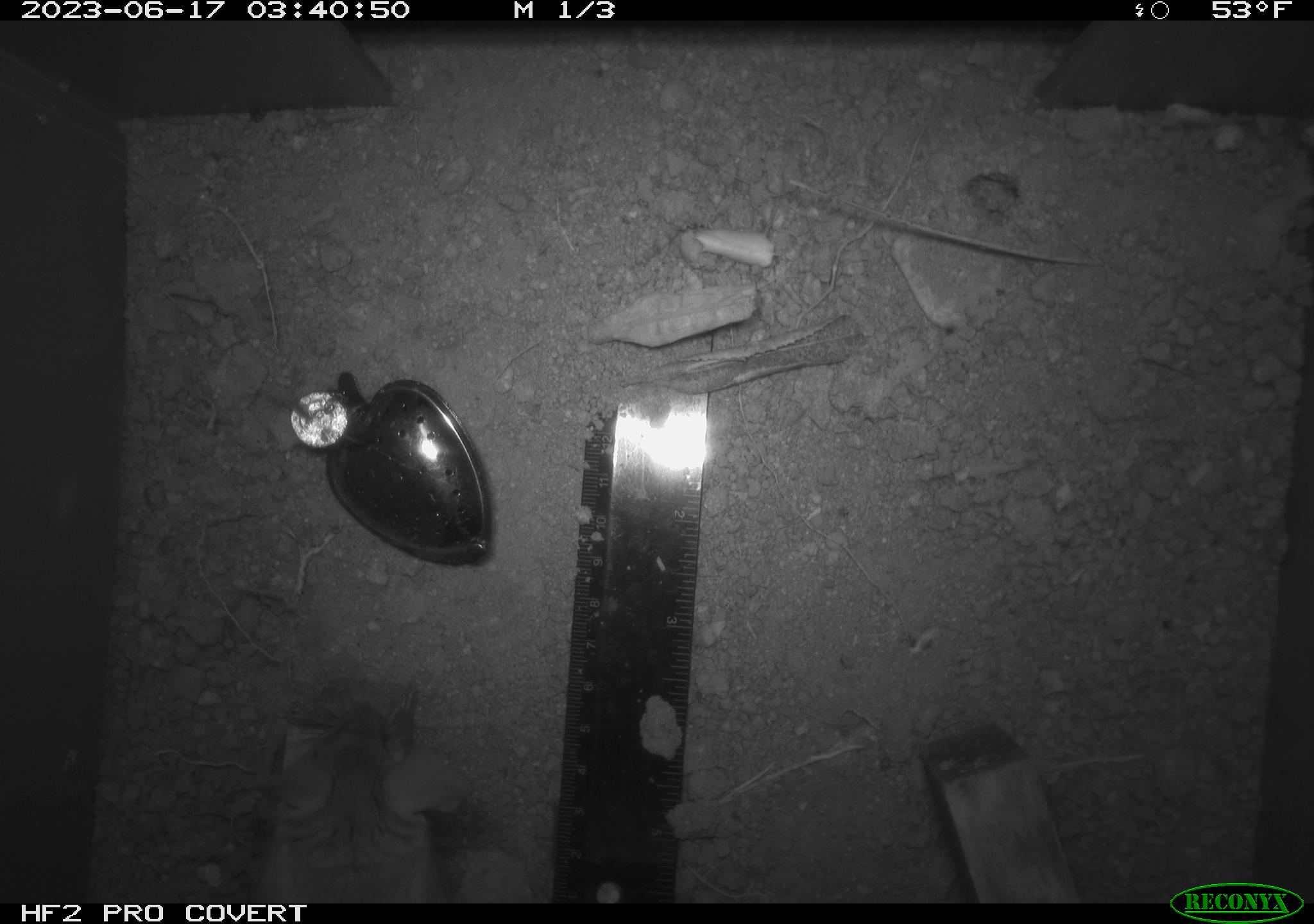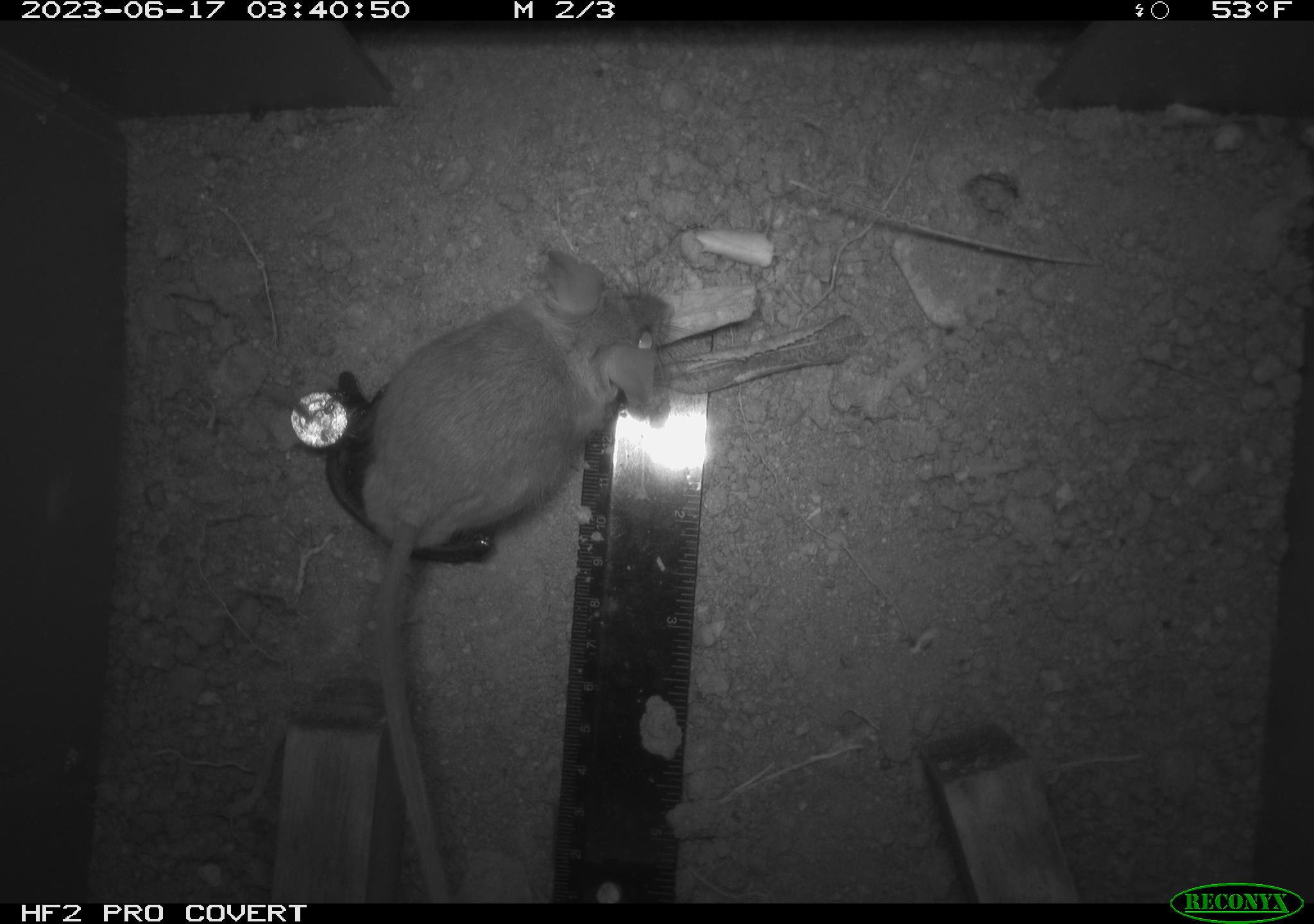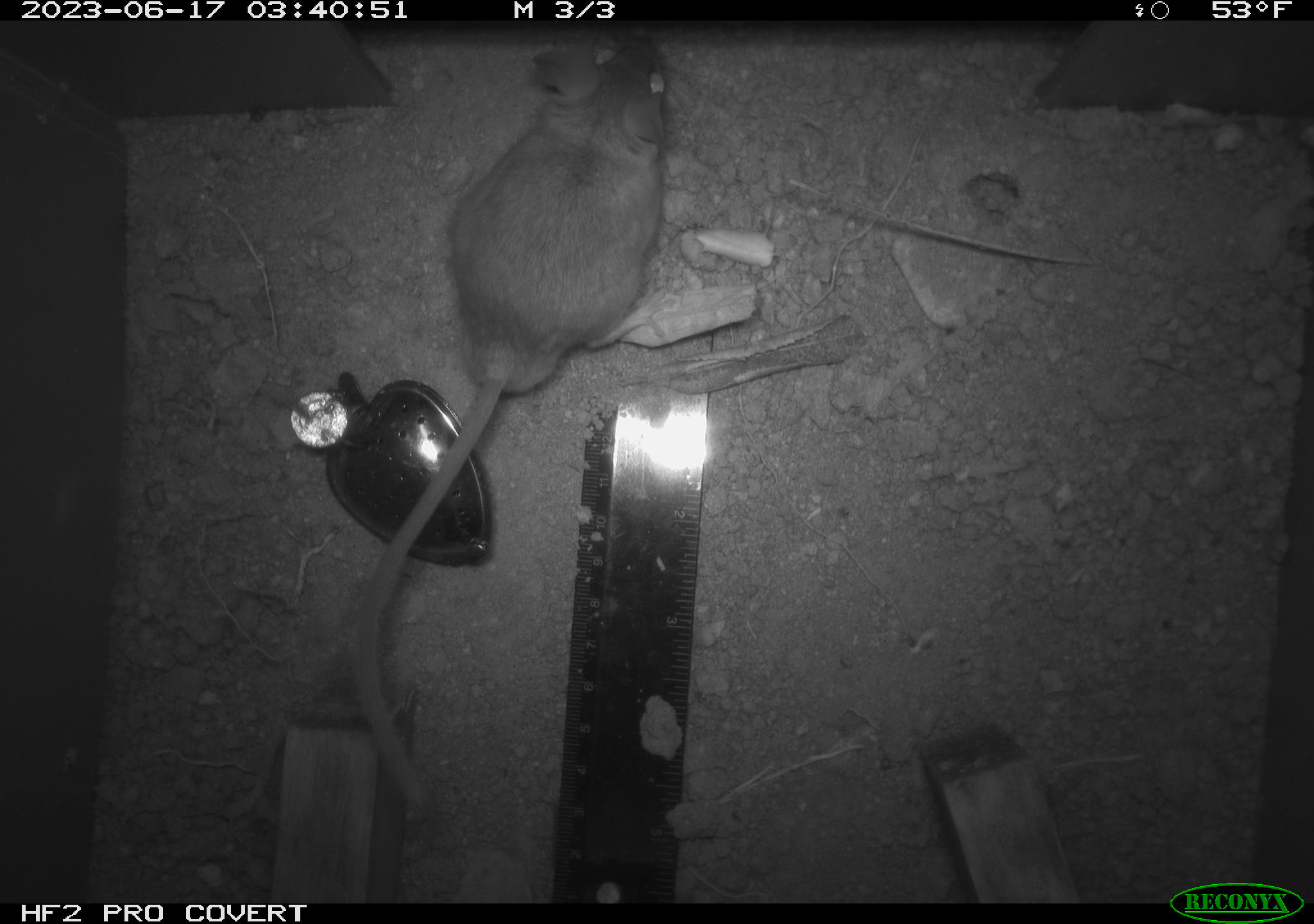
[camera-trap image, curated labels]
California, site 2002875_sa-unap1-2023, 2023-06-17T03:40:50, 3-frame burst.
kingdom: Animalia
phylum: Chordata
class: Mammalia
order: Rodentia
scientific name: Rodentia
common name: mouse species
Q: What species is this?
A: Mouse species (Rodentia).